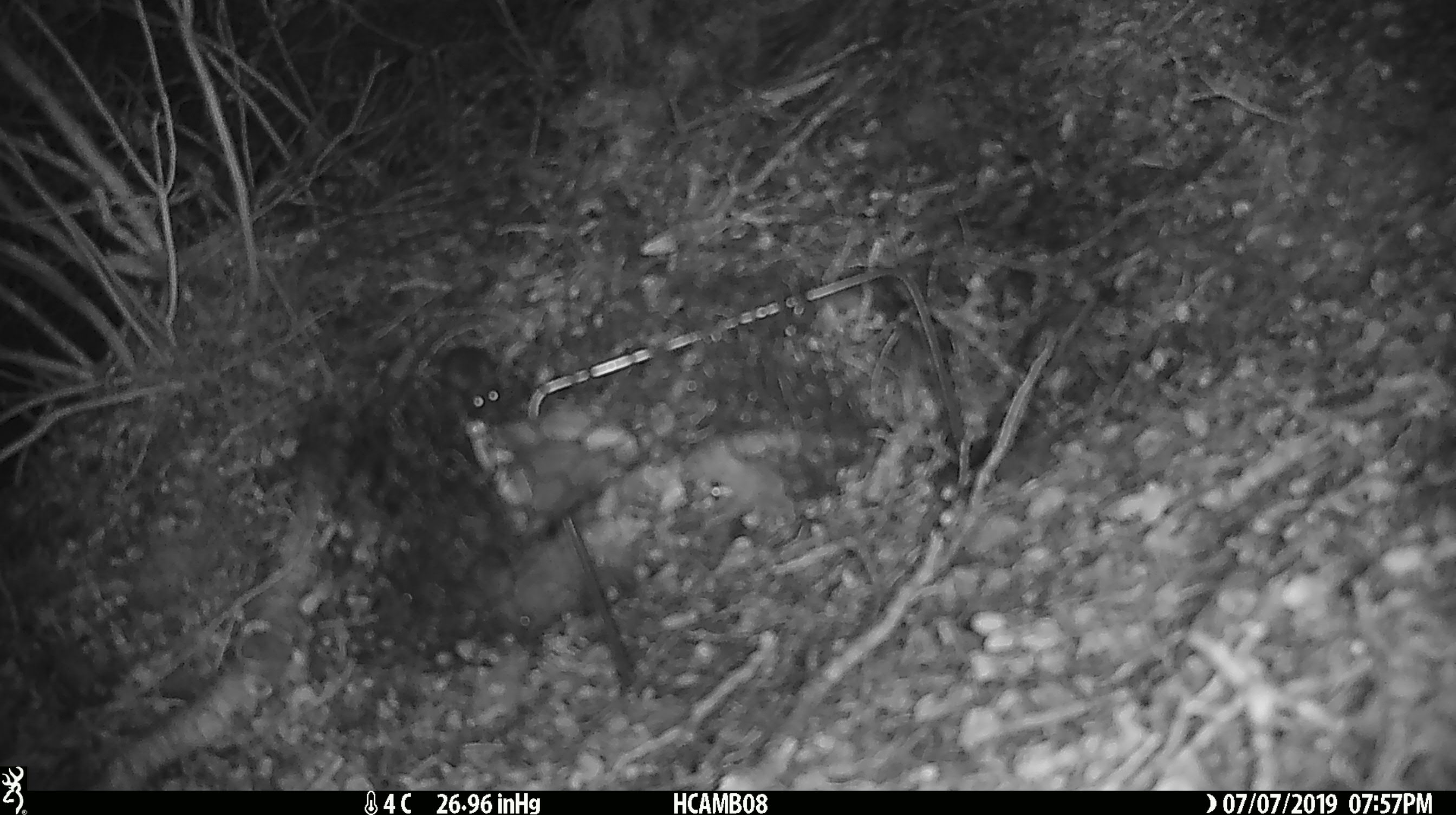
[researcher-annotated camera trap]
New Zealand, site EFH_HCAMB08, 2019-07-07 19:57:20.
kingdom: Animalia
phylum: Chordata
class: Mammalia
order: Rodentia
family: Muridae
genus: Mus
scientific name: Mus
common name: mouse